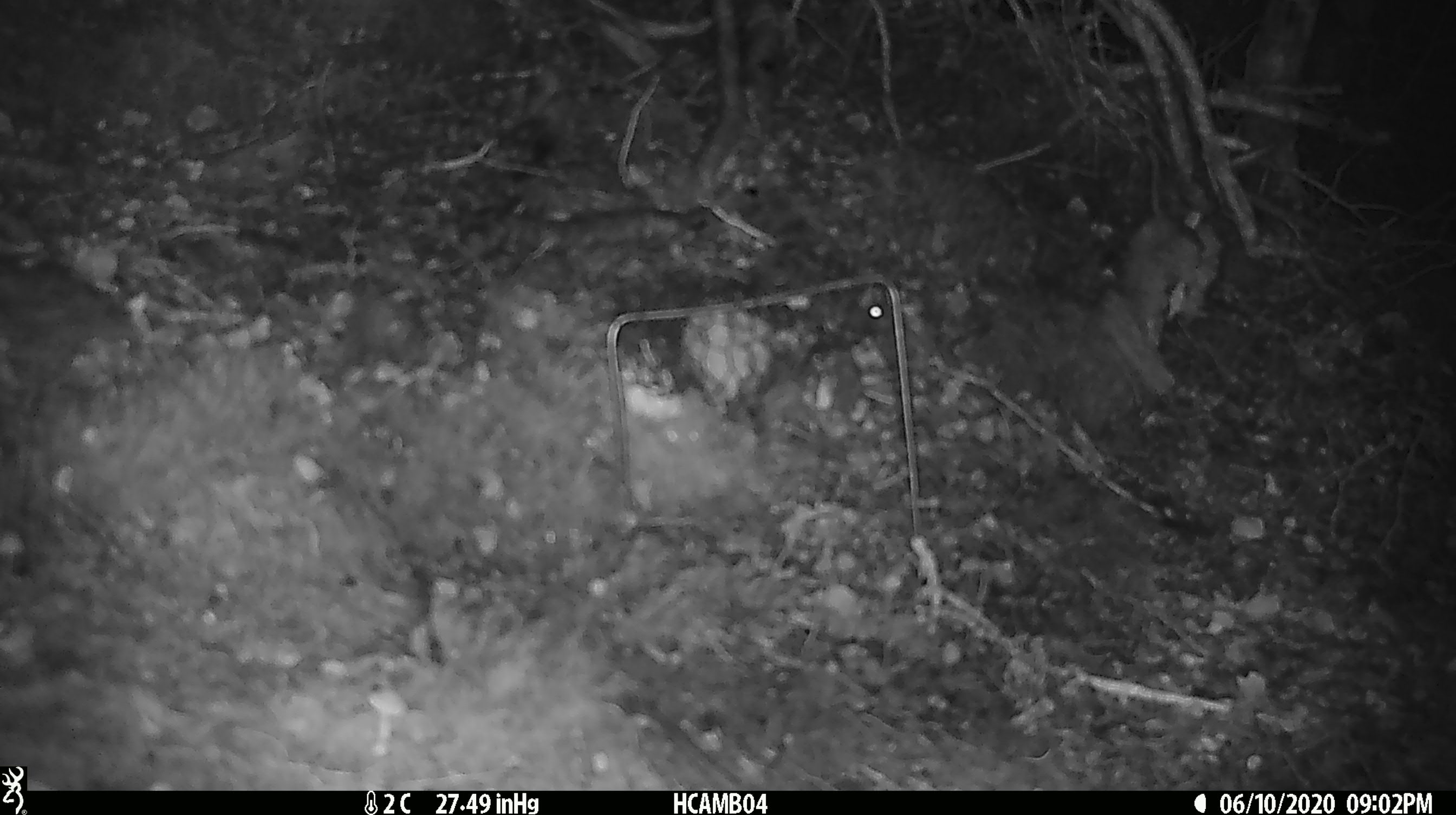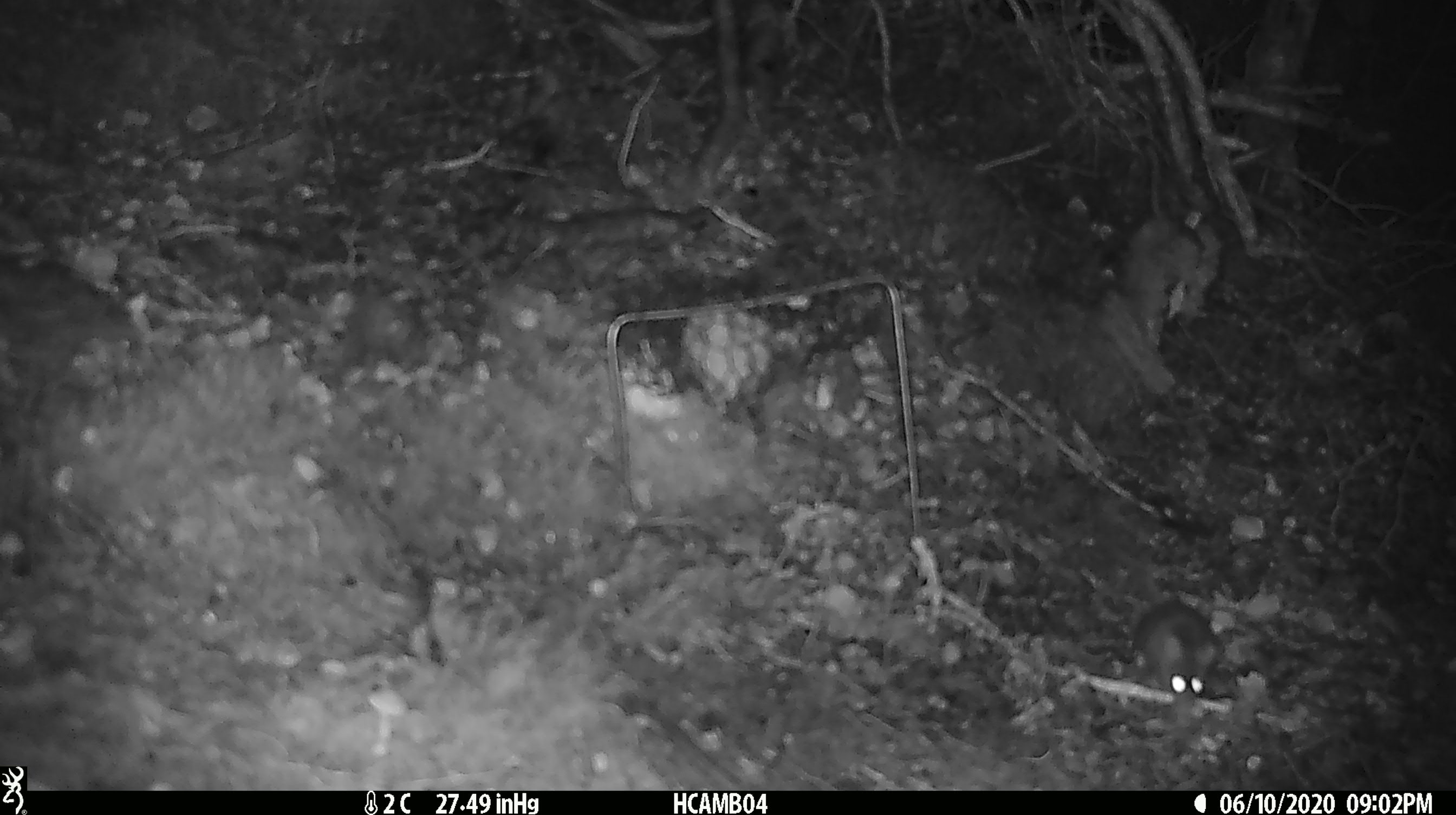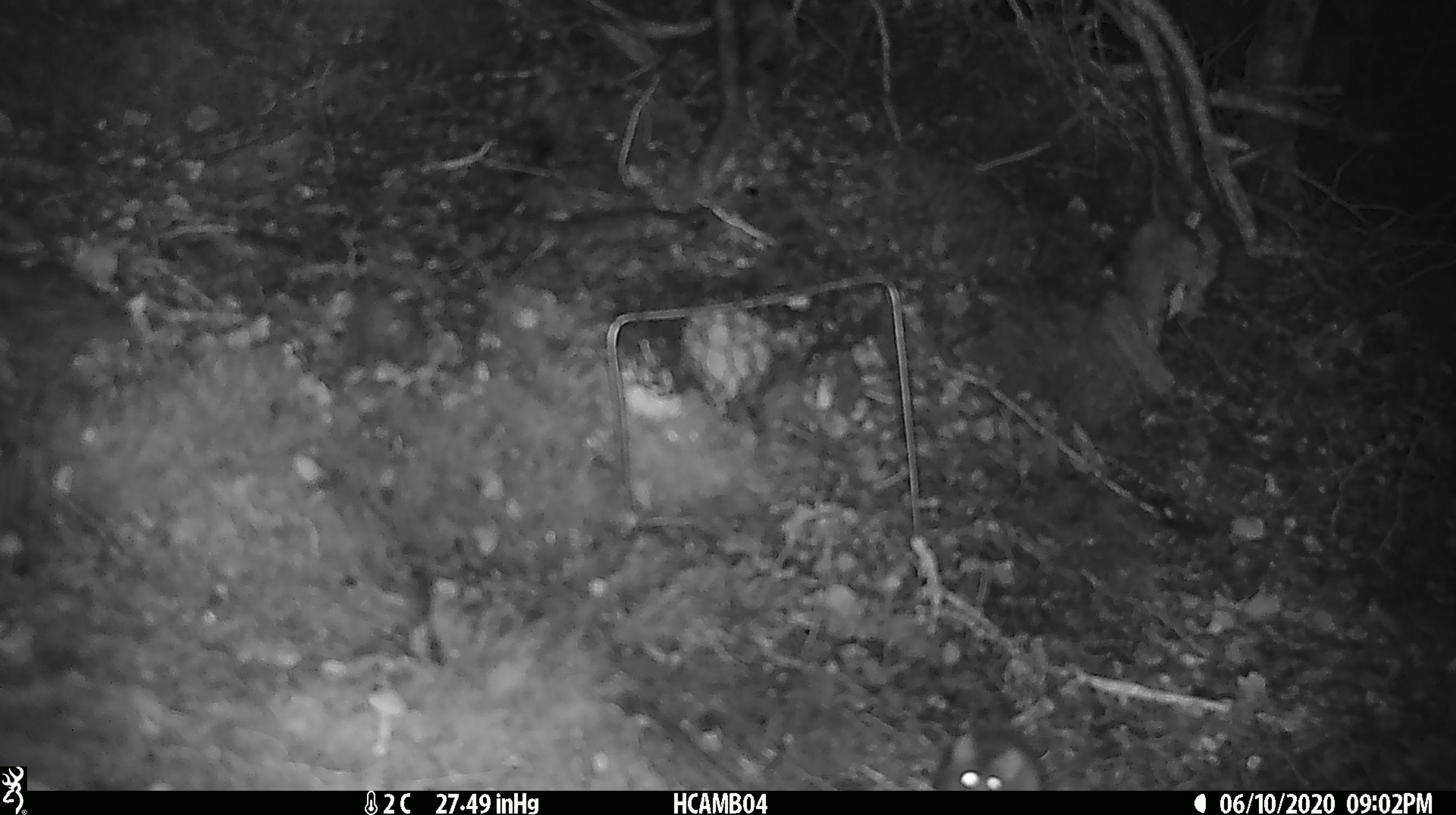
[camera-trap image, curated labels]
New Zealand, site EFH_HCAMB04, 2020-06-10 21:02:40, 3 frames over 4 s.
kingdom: Animalia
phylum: Chordata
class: Mammalia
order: Rodentia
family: Muridae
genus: Mus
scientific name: Mus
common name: mouse